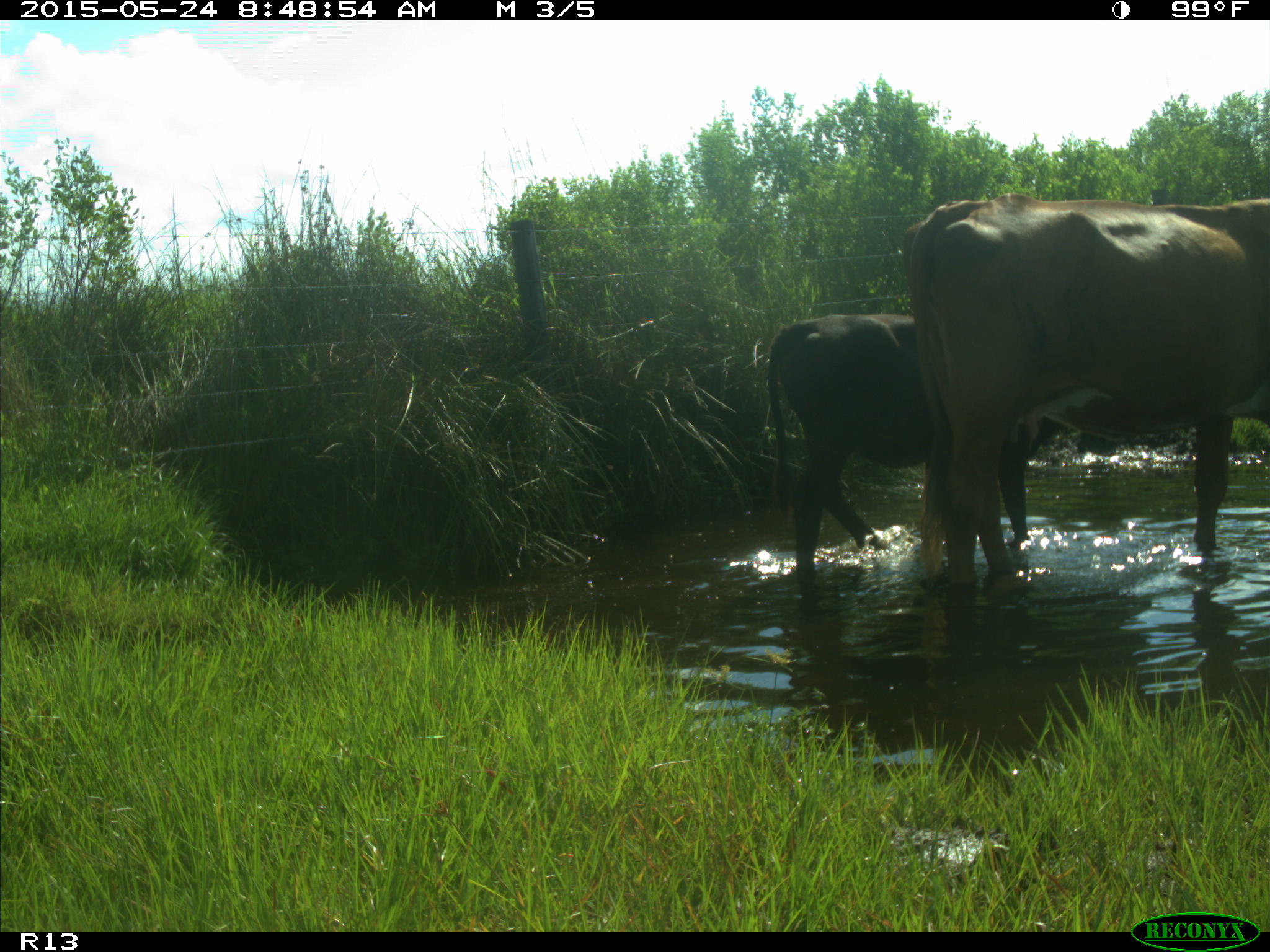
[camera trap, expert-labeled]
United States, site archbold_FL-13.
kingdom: Animalia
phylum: Chordata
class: Mammalia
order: Artiodactyla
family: Bovidae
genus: Bos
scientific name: Bos taurus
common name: domestic cow